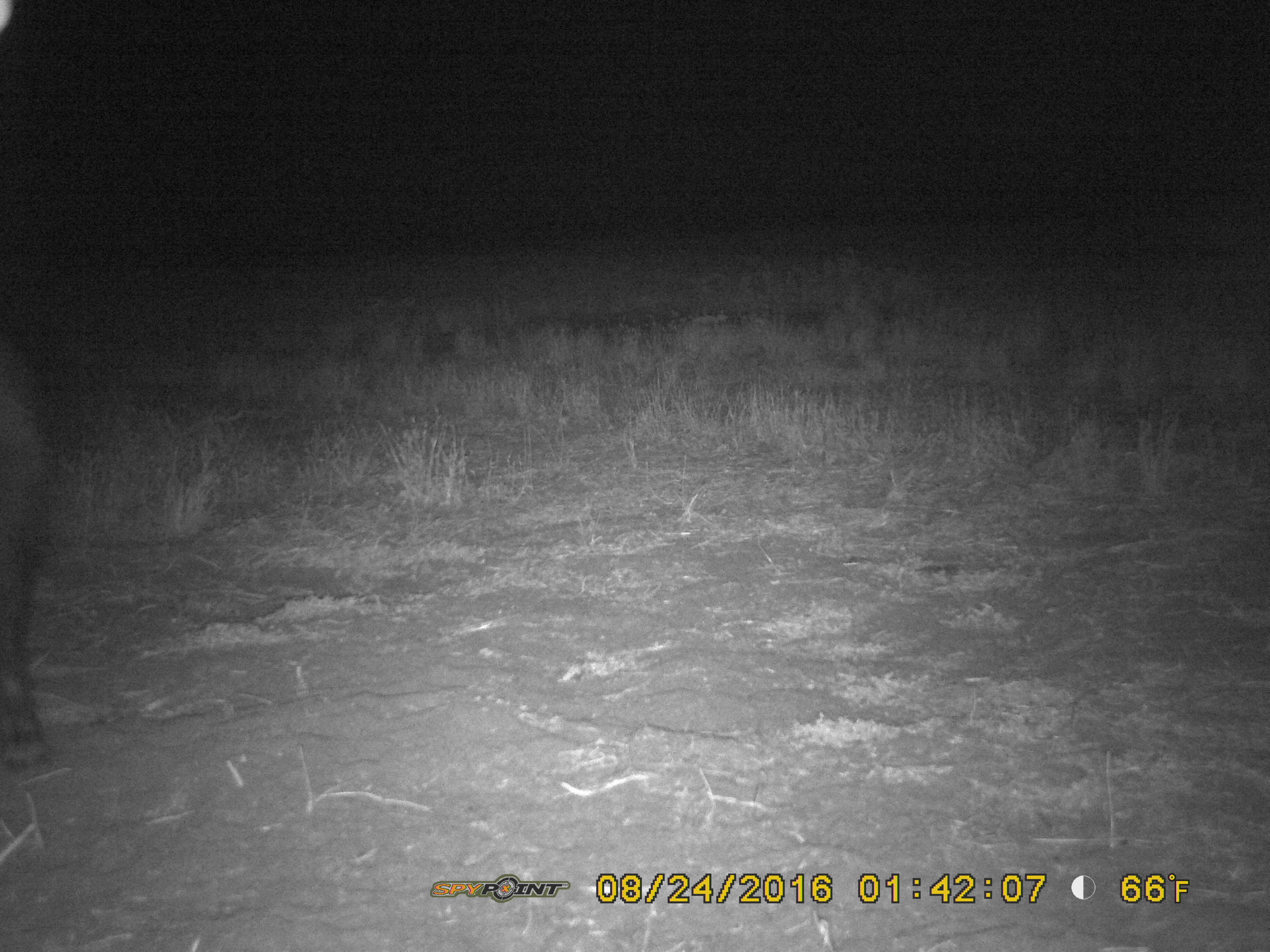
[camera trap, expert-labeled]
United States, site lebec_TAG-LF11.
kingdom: Animalia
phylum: Chordata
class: Mammalia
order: Artiodactyla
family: Suidae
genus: Sus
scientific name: Sus scrofa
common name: wild boar